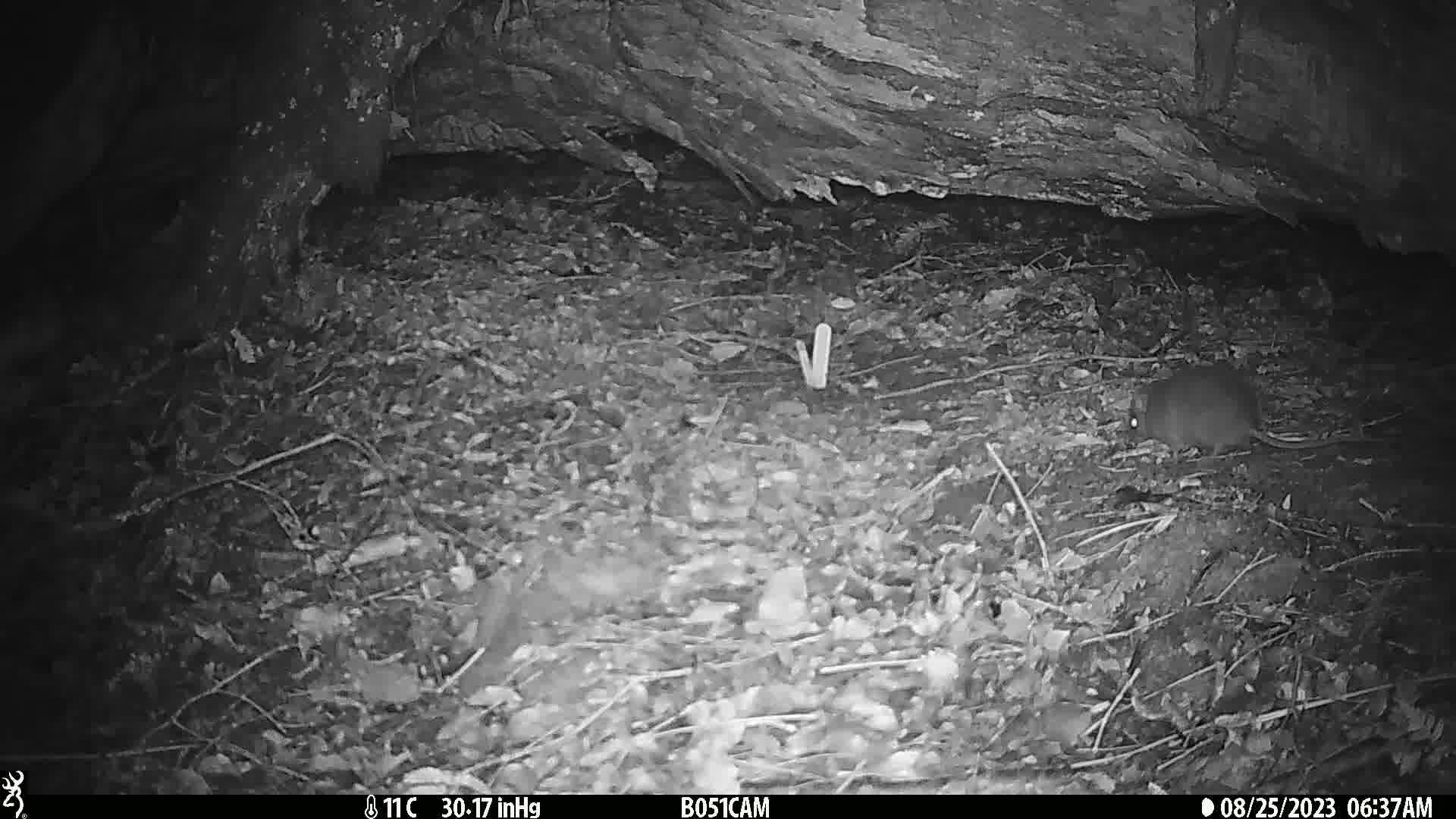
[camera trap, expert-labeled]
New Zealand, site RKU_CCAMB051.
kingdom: Animalia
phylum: Chordata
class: Mammalia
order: Rodentia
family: Muridae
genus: Rattus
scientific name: Rattus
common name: rat